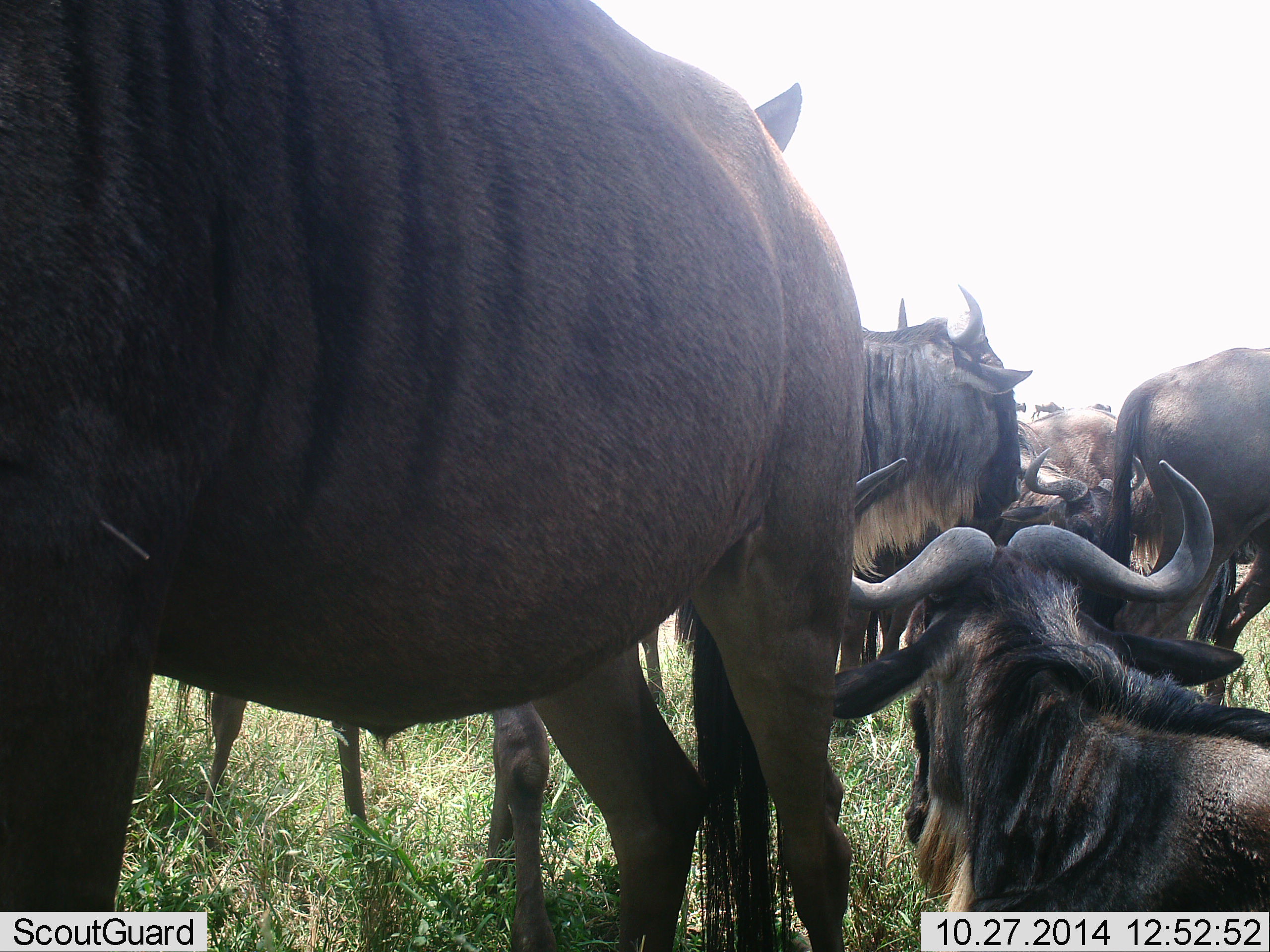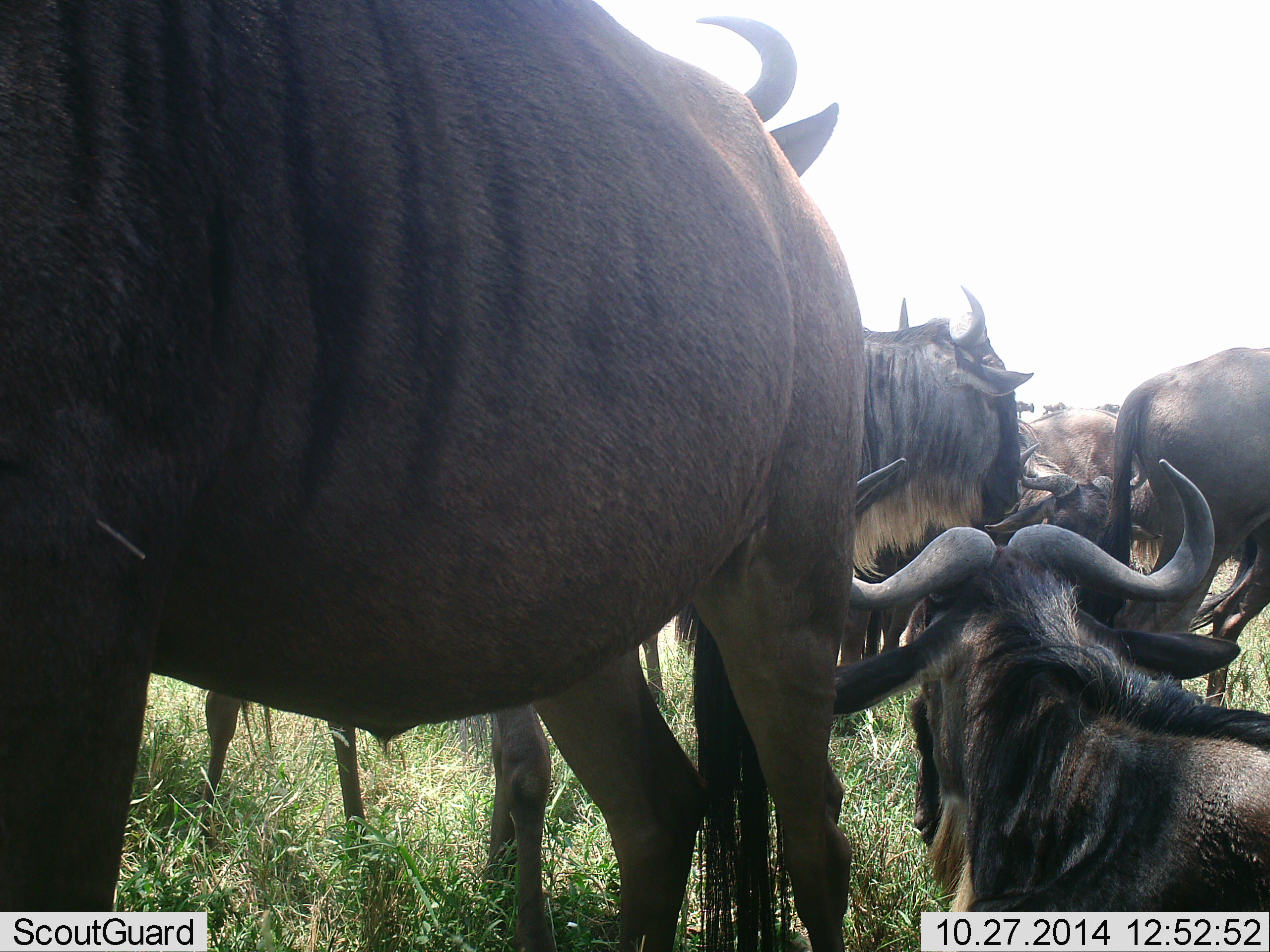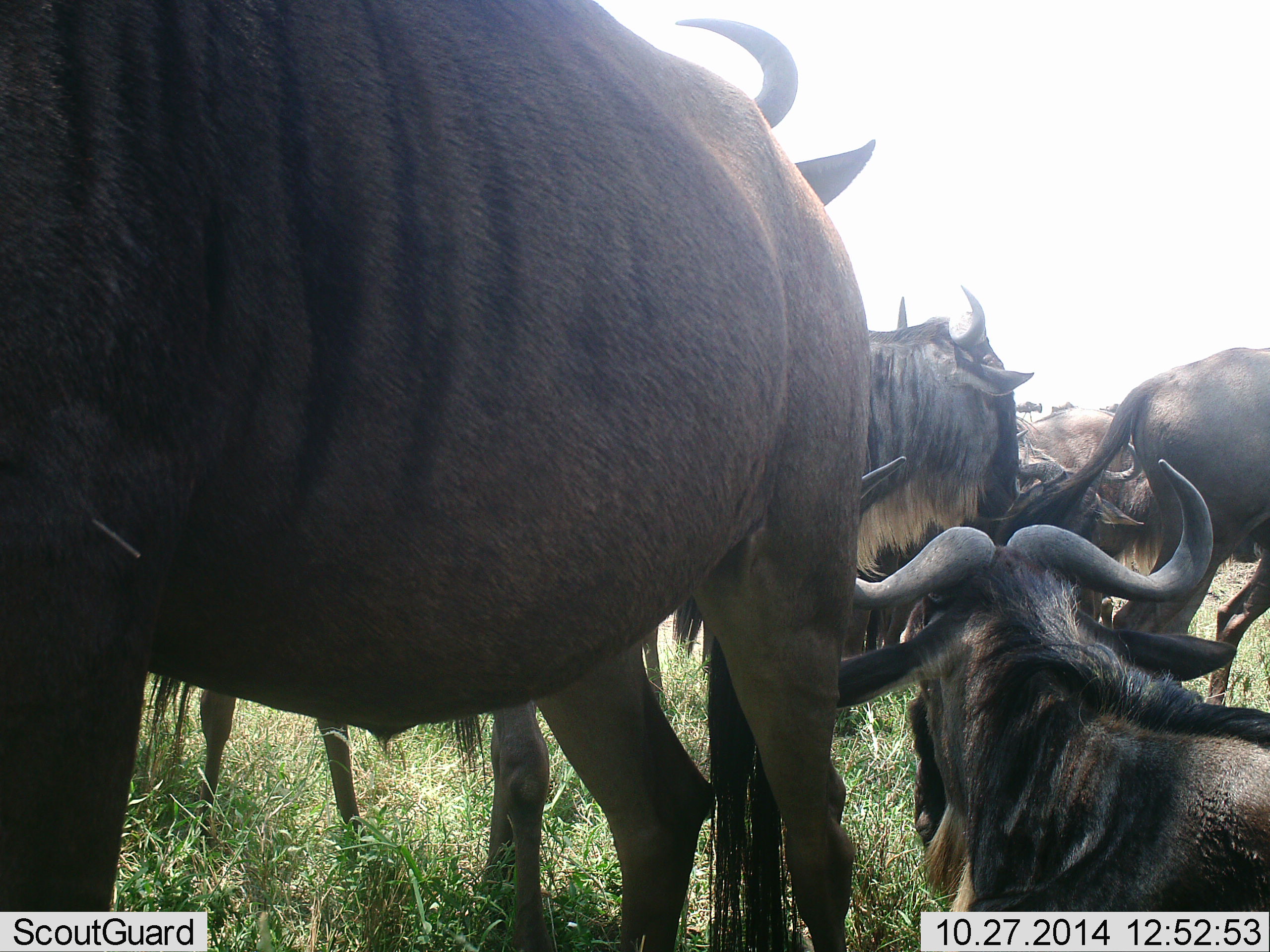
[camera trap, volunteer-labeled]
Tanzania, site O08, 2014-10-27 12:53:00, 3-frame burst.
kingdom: Animalia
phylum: Chordata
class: Mammalia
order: Artiodactyla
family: Bovidae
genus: Connochaetes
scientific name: Connochaetes taurinus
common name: blue wildebeest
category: wildebeest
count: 8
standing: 70%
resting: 80%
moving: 30%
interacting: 10%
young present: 0%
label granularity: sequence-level